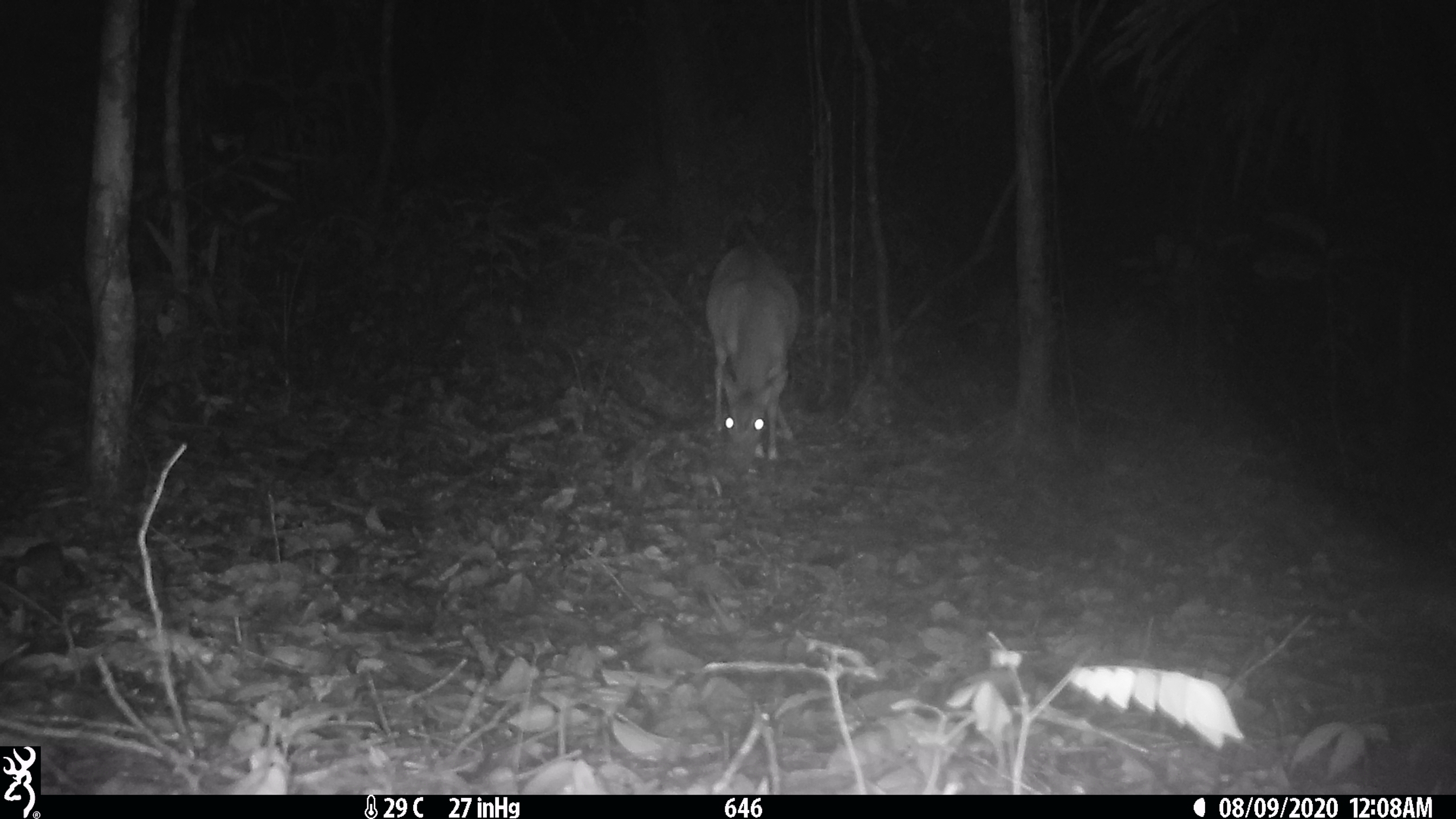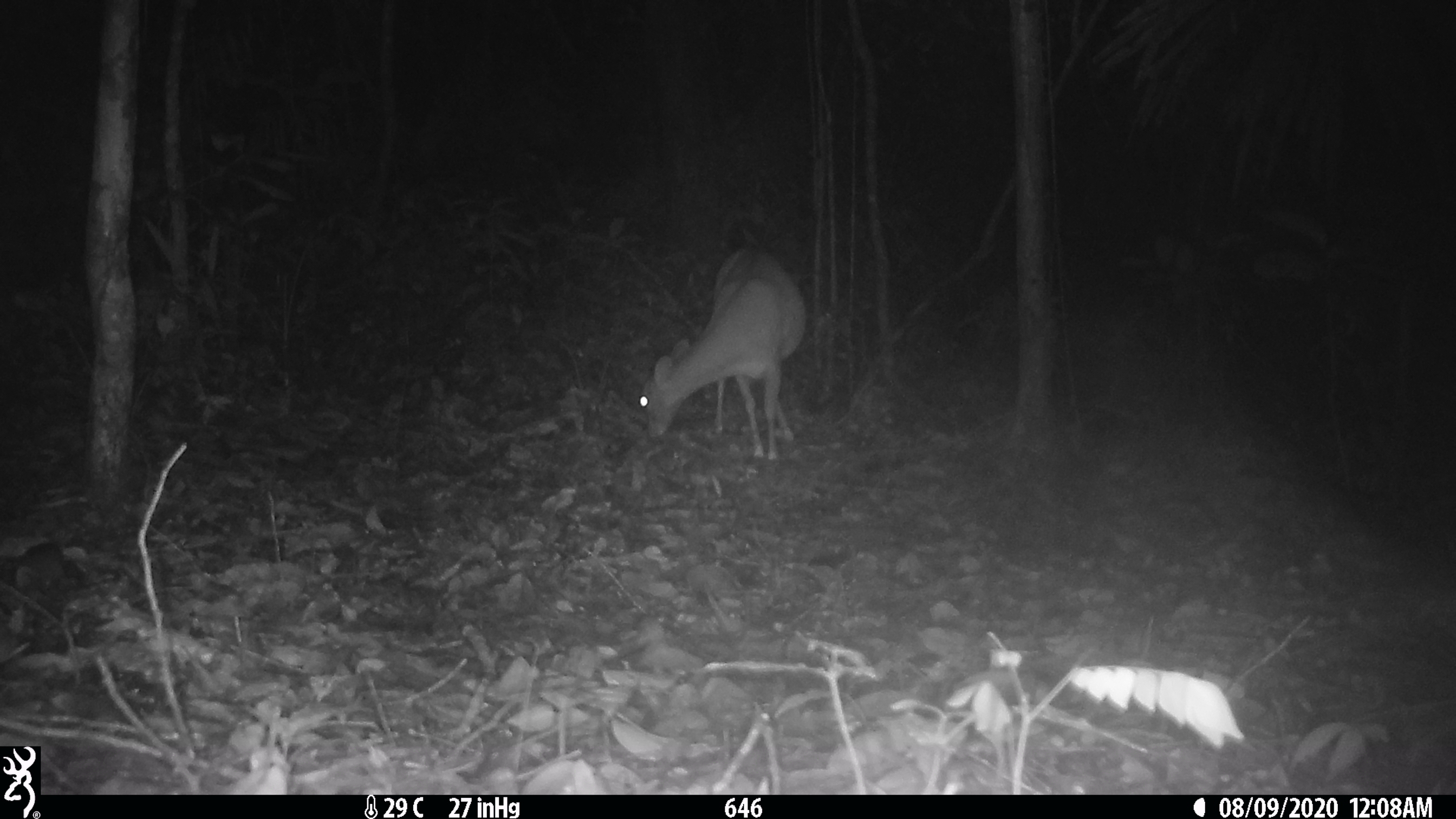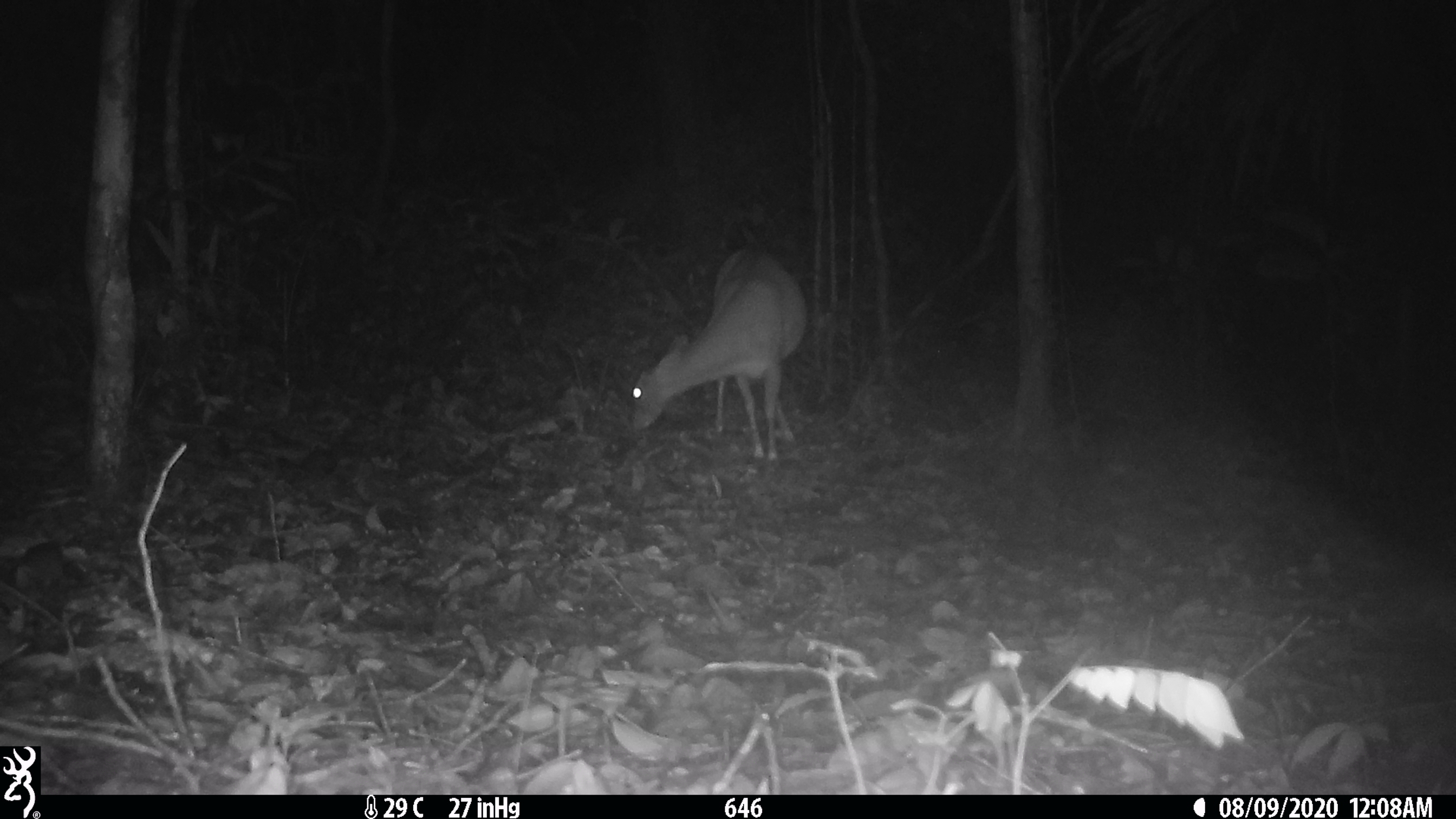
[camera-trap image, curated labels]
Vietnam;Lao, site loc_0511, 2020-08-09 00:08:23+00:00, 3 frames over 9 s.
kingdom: Animalia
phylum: Chordata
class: Mammalia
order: Artiodactyla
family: Cervidae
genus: Muntiacus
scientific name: Muntiacus vuquangensis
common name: large-antlered muntjac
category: large antlered muntjac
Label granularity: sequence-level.